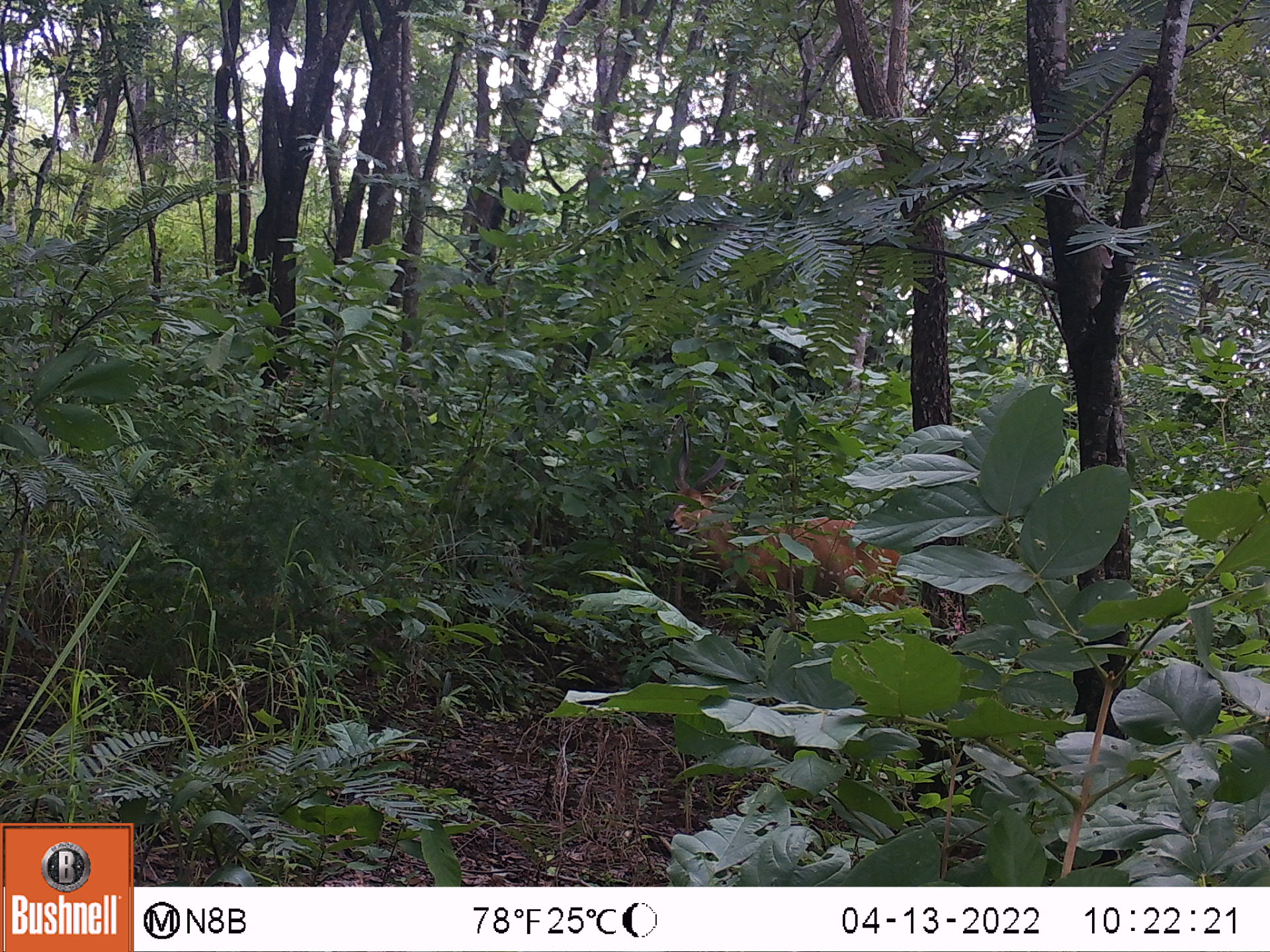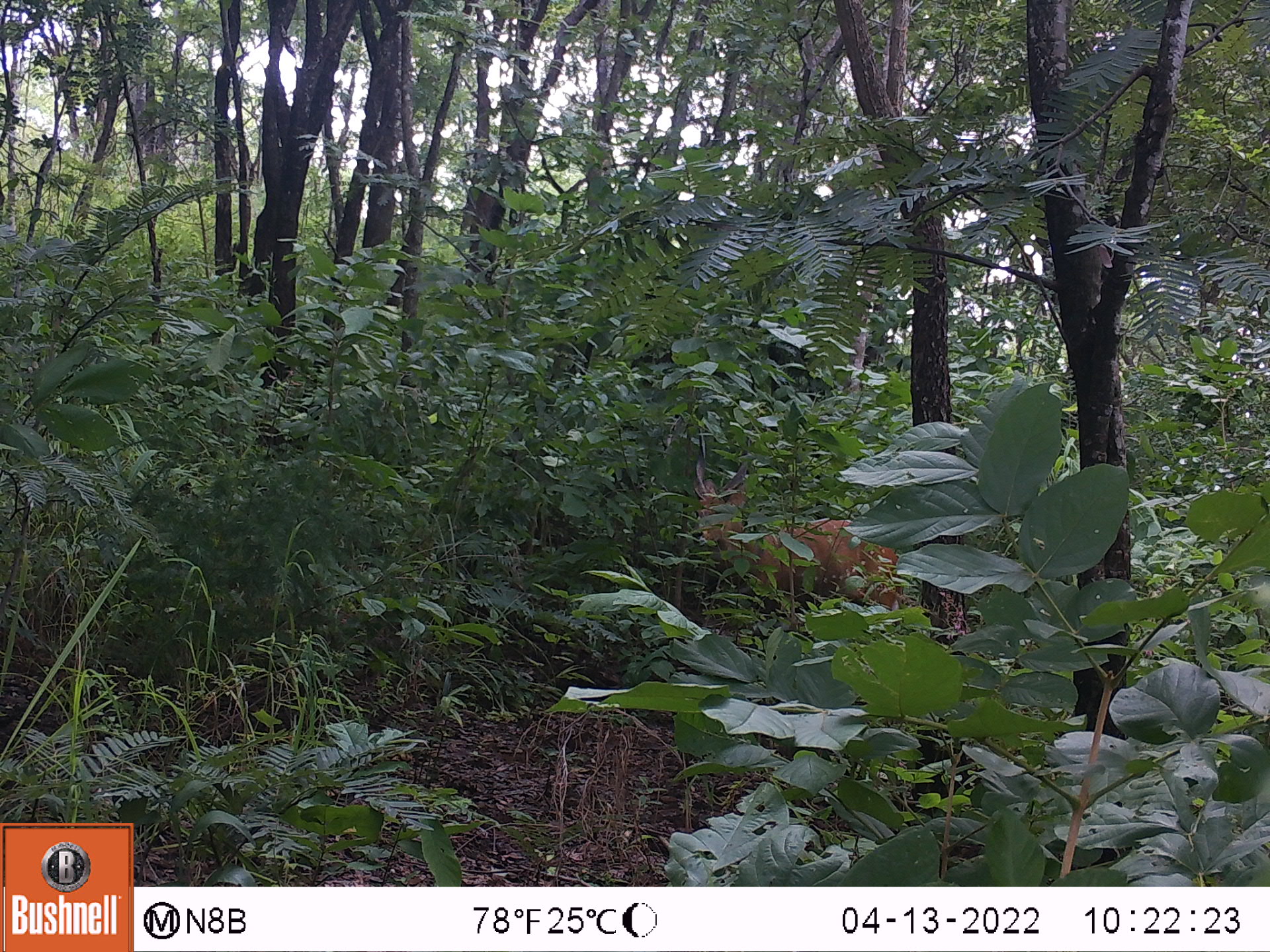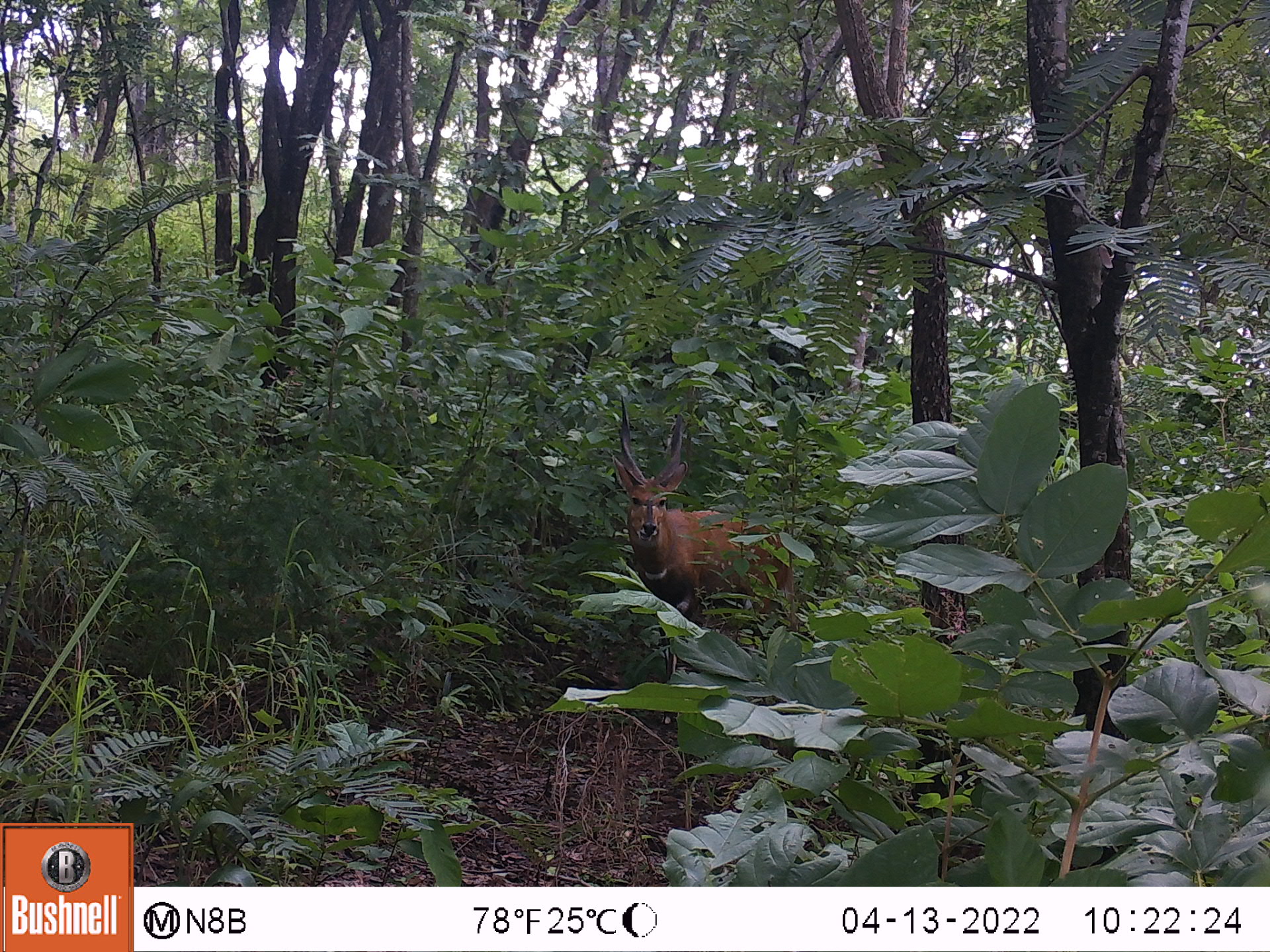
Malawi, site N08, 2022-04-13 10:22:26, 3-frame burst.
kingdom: Animalia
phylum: Chordata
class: Mammalia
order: Artiodactyla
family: Bovidae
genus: Tragelaphus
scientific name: Tragelaphus sylvaticus sylvaticus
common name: cape bushbuck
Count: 1.